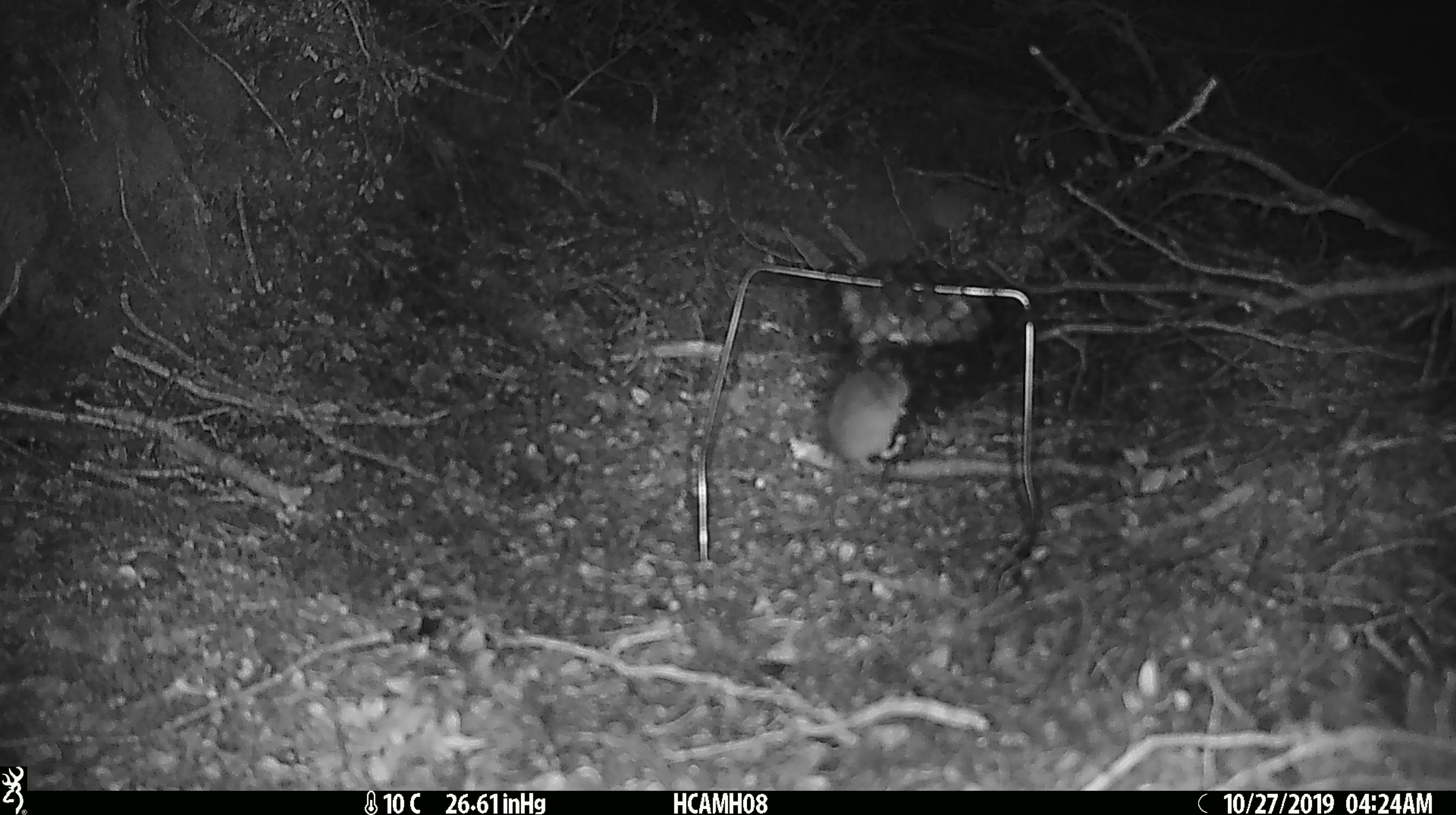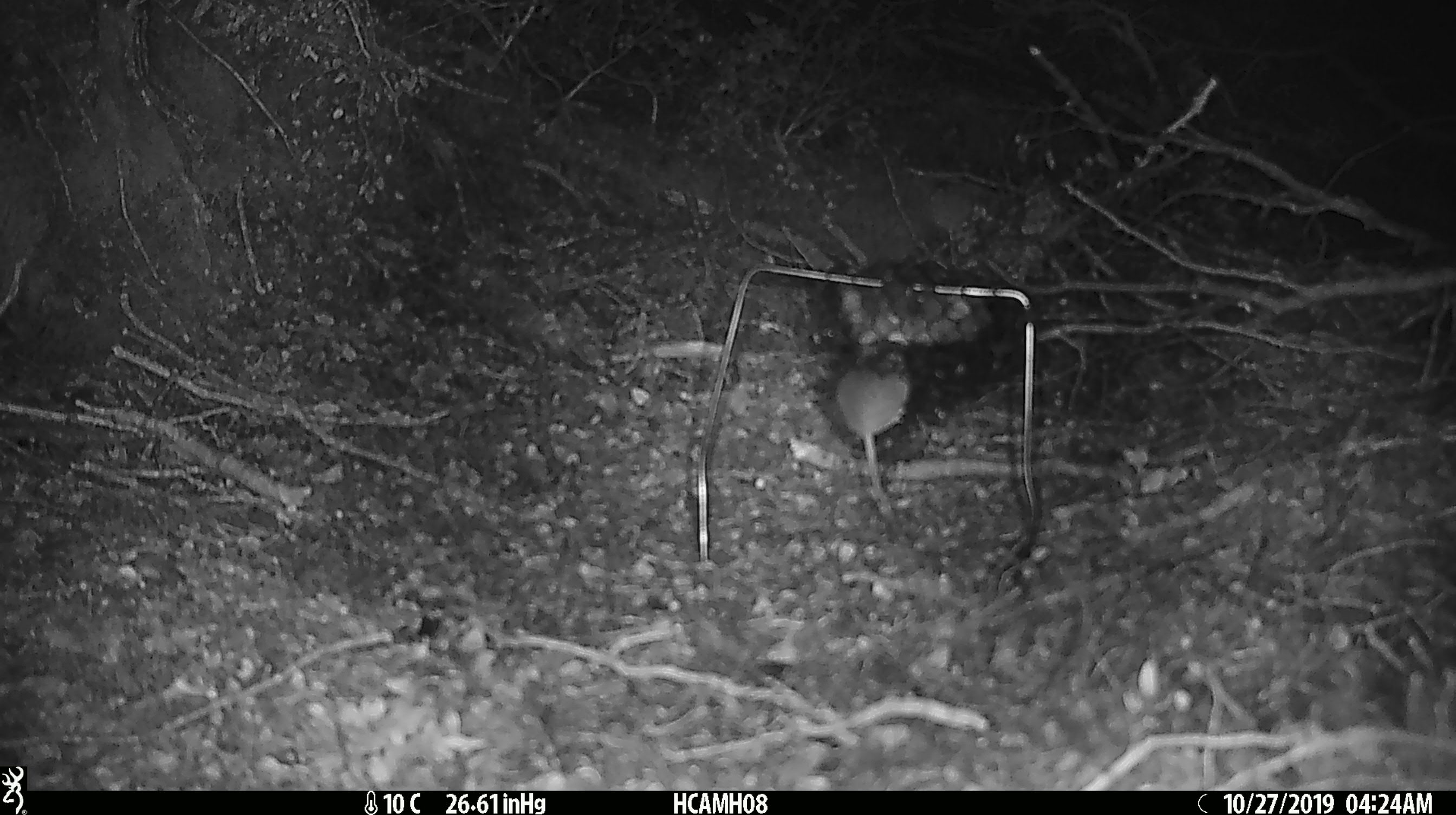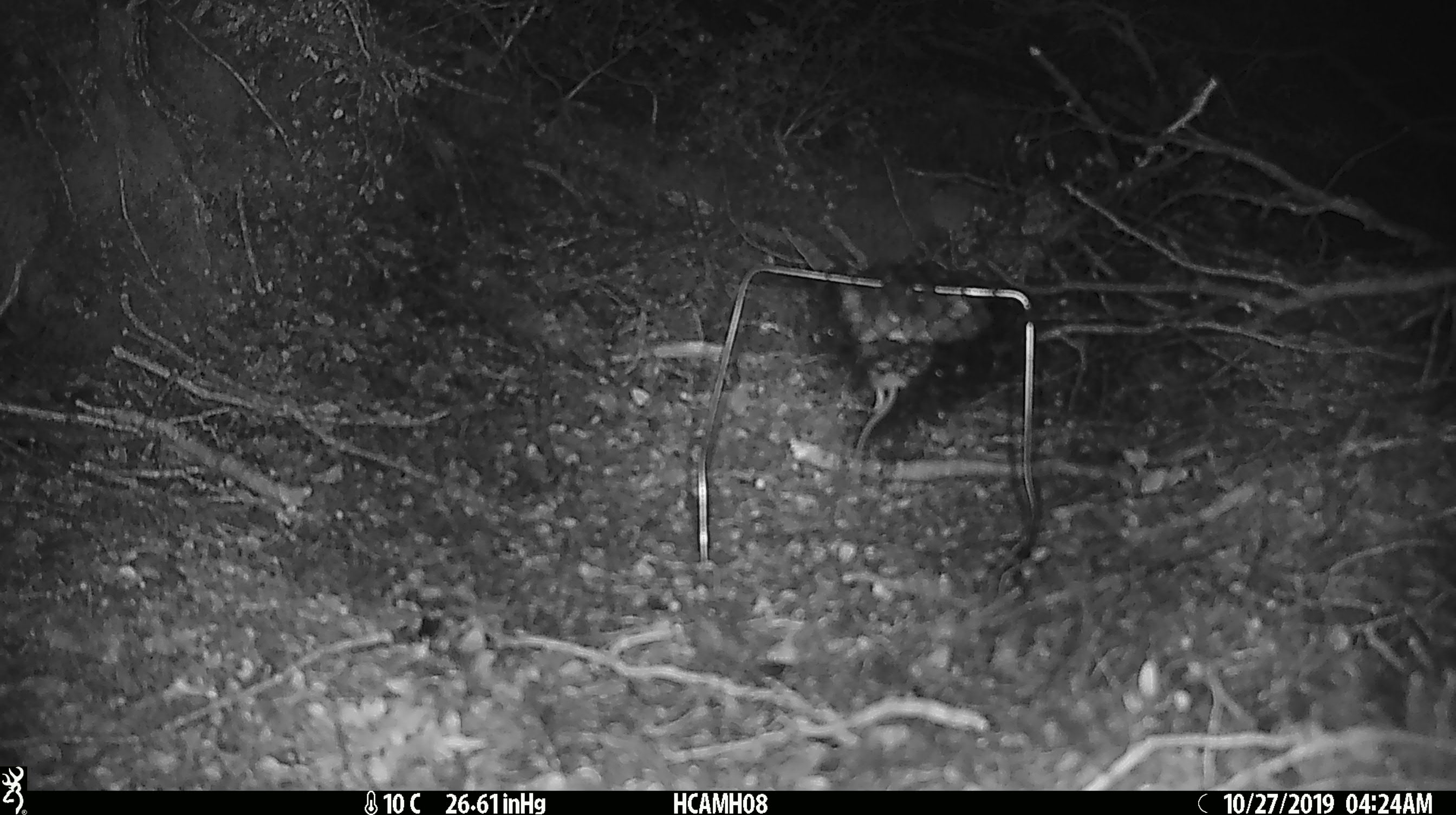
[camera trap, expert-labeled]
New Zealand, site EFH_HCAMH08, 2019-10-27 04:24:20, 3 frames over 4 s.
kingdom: Animalia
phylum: Chordata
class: Mammalia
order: Rodentia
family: Muridae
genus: Mus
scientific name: Mus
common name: mouse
Mouse (Mus).